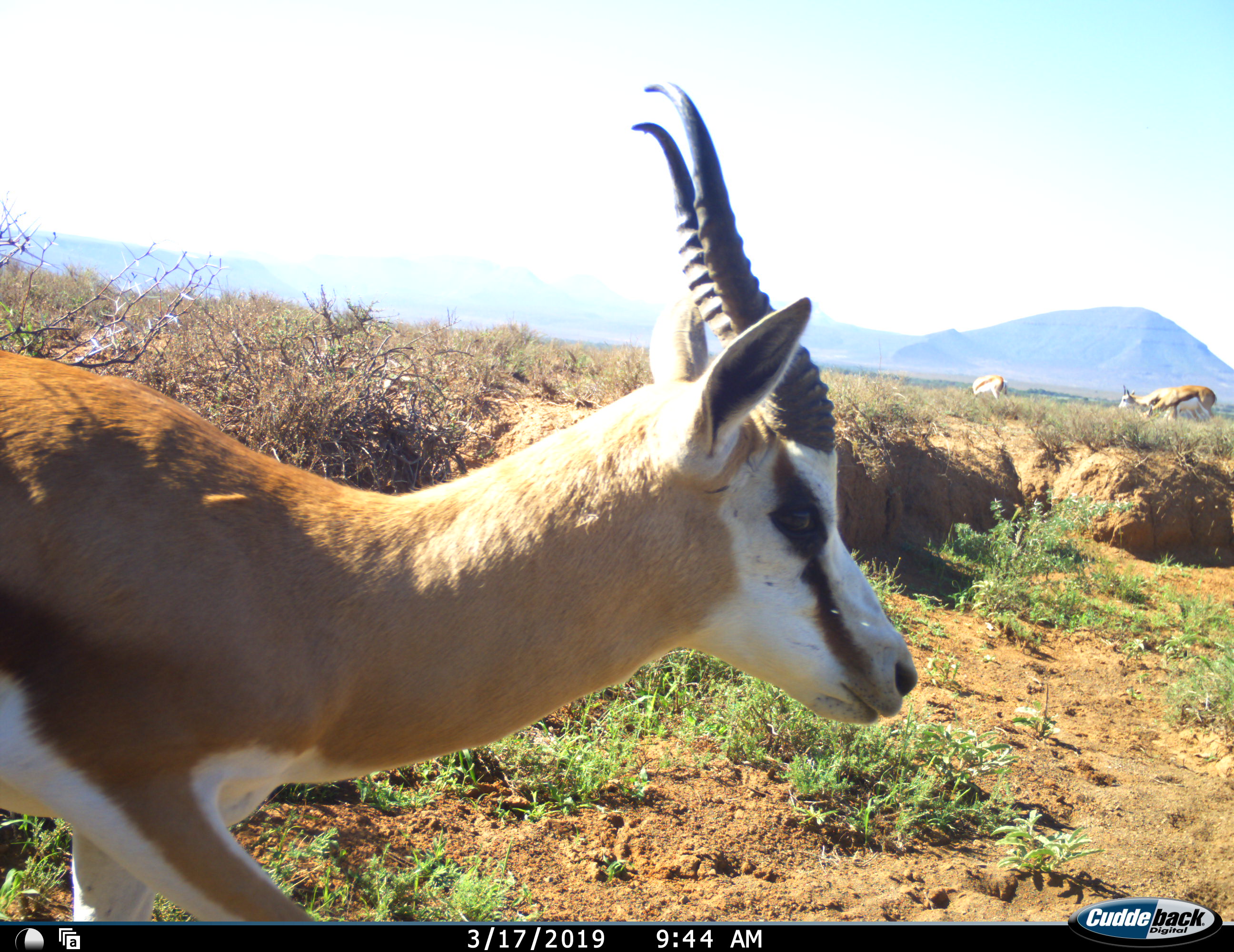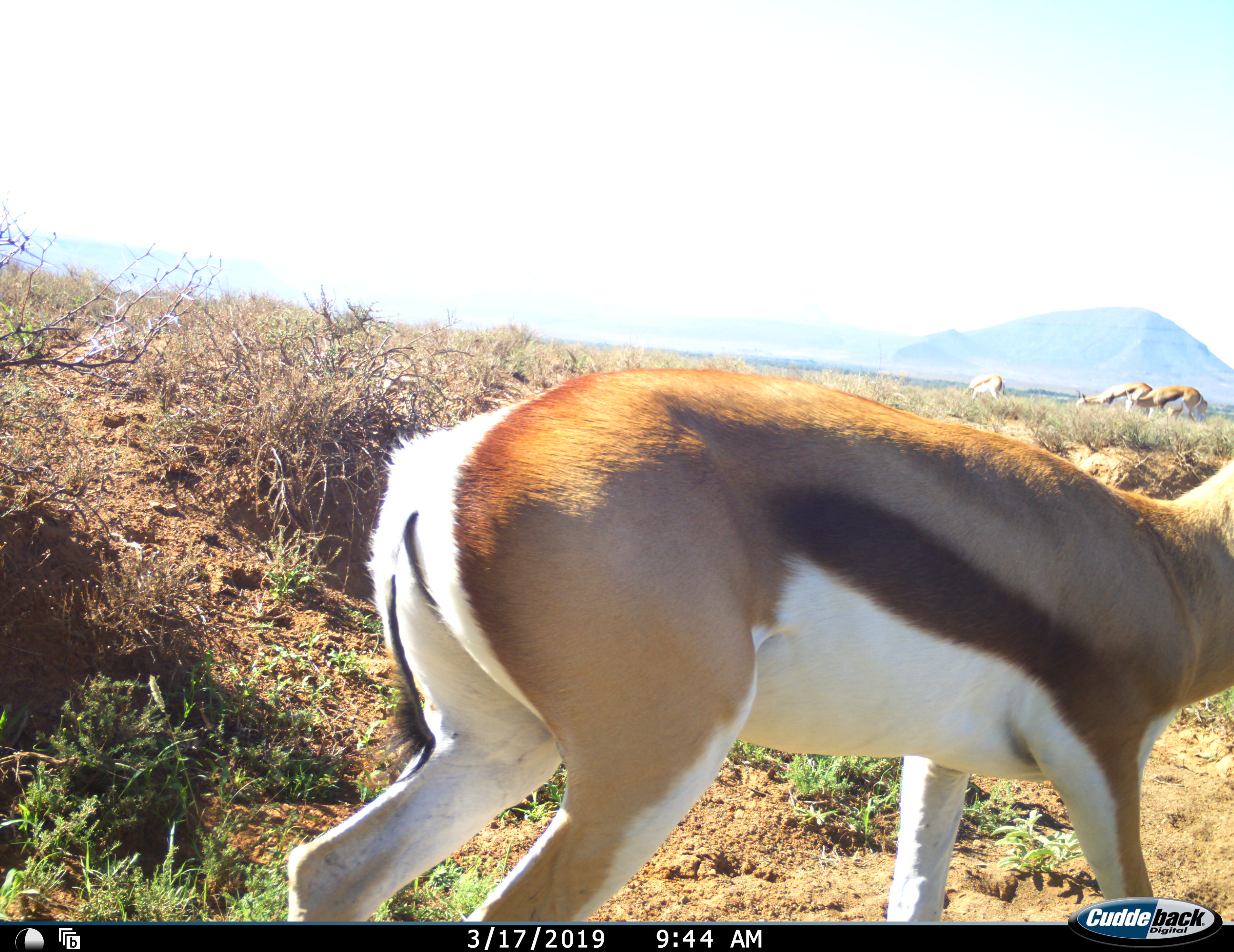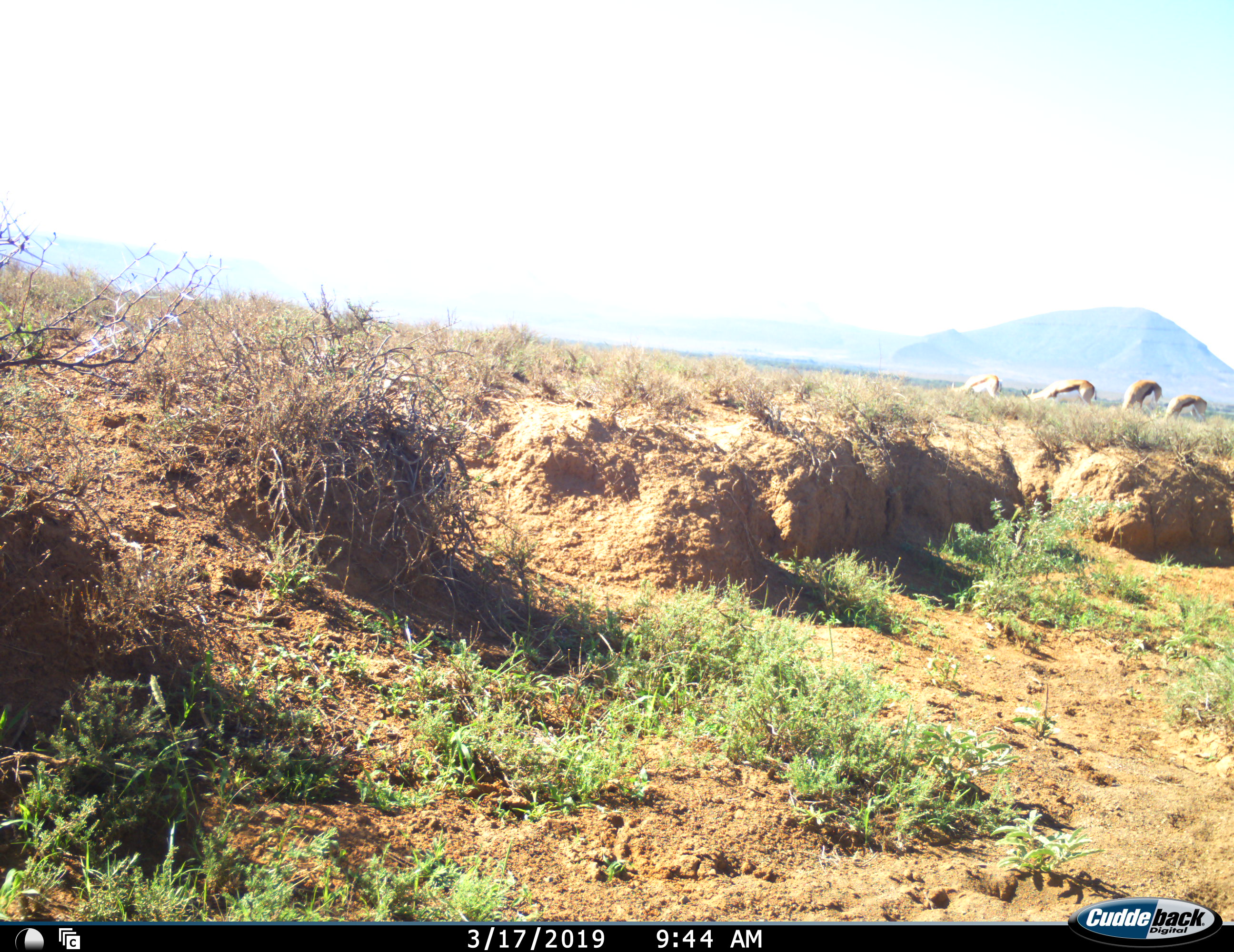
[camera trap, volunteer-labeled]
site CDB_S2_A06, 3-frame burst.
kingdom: Animalia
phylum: Chordata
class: Mammalia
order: Artiodactyla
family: Bovidae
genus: Antidorcas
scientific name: Antidorcas marsupialis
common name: springbok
Springbok (Antidorcas marsupialis), count 3. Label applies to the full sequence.